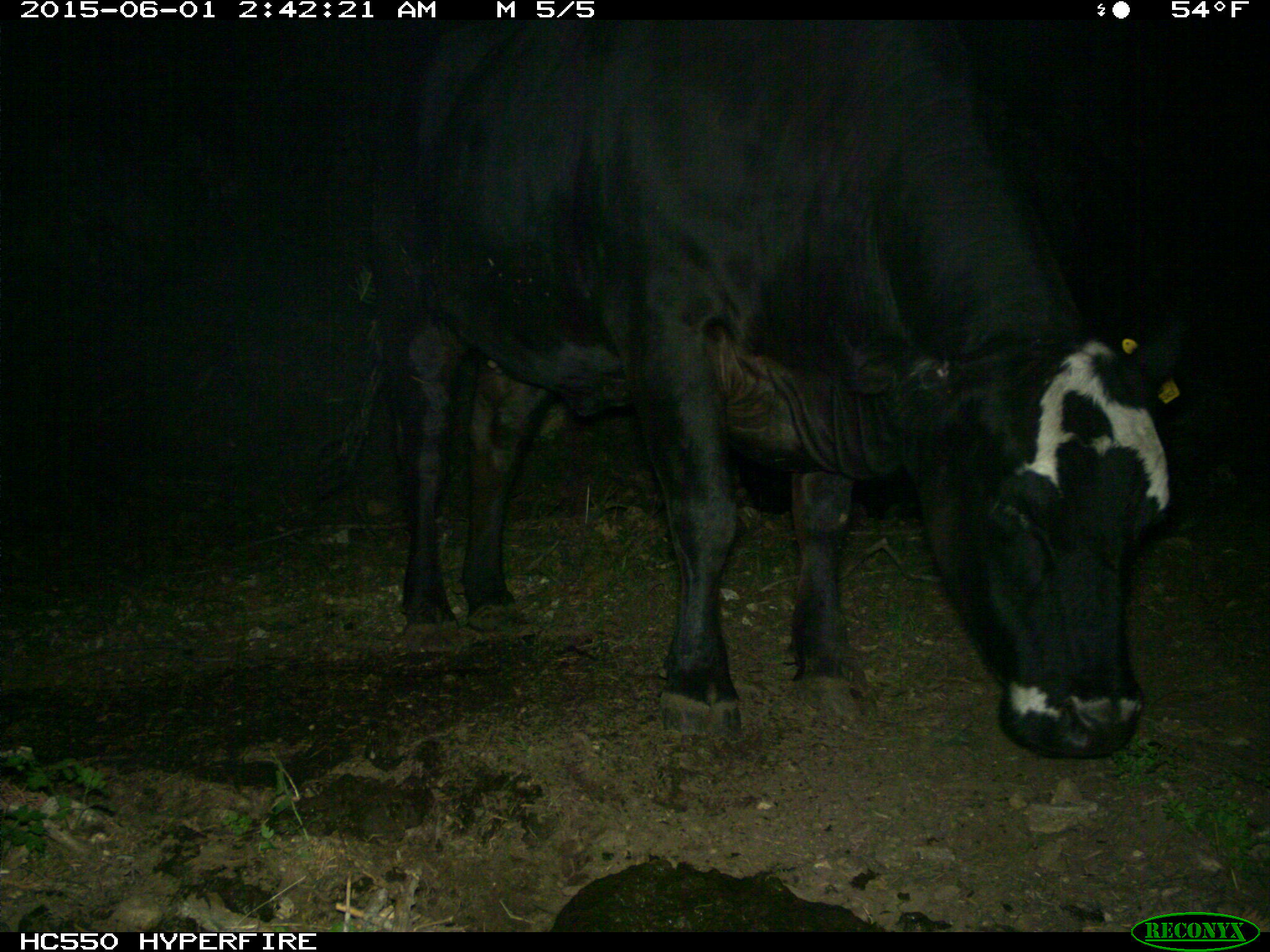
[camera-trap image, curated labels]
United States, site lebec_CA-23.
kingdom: Animalia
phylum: Chordata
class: Mammalia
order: Artiodactyla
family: Bovidae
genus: Bos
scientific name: Bos taurus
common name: domestic cow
Bos taurus (domestic cow).